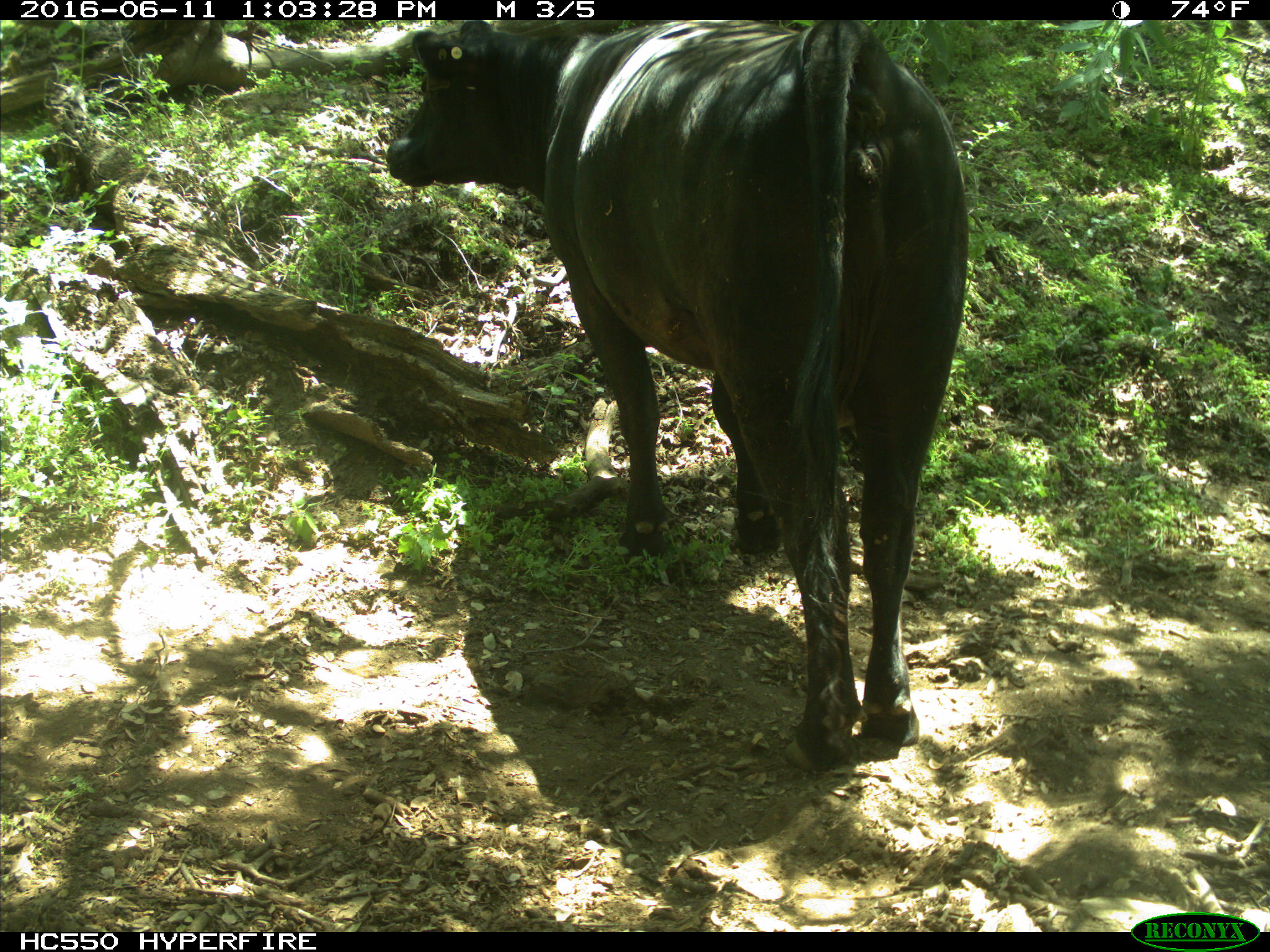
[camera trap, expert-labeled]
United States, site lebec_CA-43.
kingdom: Animalia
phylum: Chordata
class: Mammalia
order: Artiodactyla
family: Bovidae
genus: Bos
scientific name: Bos taurus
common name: domestic cow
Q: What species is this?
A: Bos taurus (domestic cow).